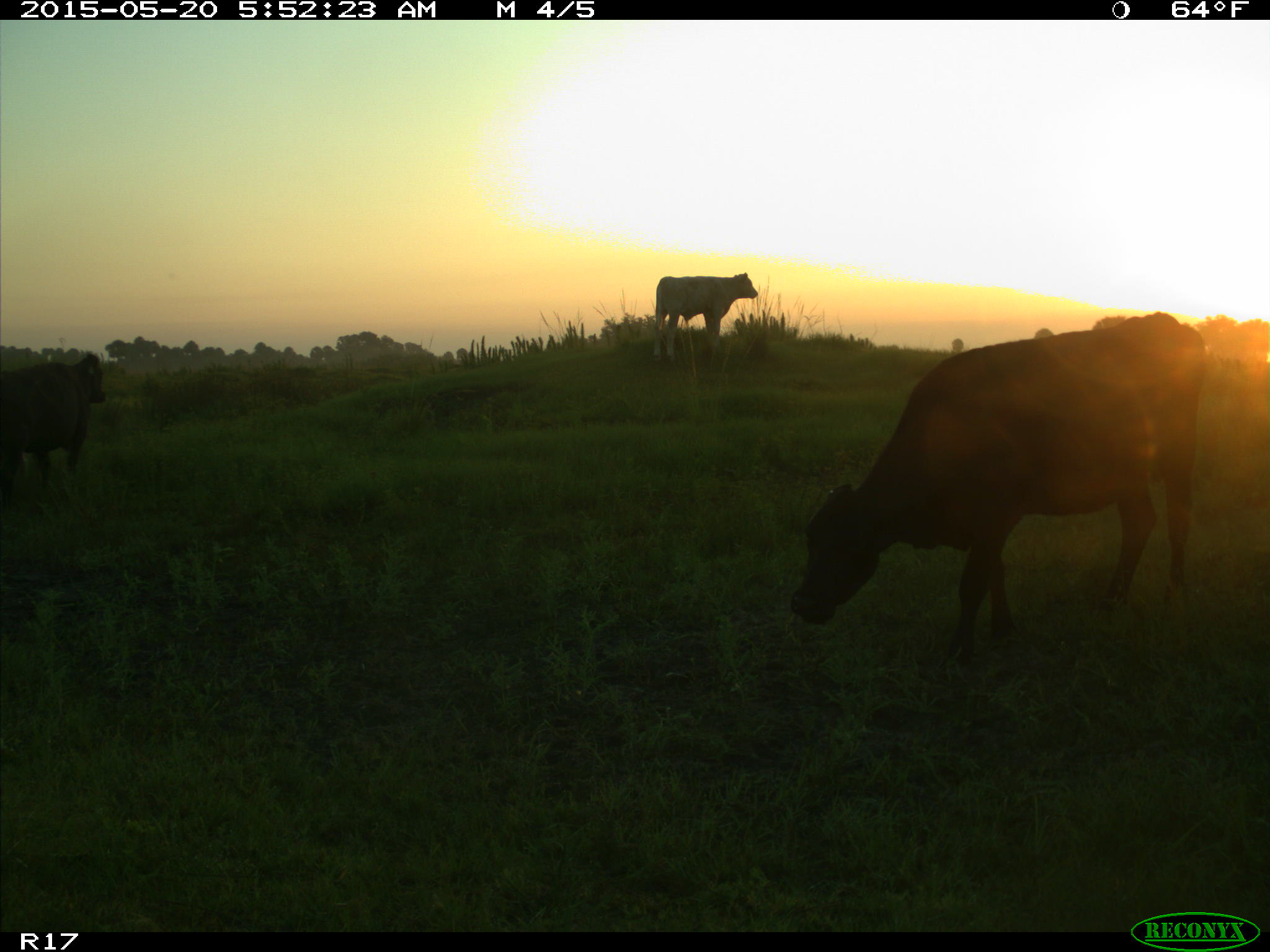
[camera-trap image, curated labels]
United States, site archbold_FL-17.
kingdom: Animalia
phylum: Chordata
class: Mammalia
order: Artiodactyla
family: Bovidae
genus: Bos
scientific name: Bos taurus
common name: domestic cow